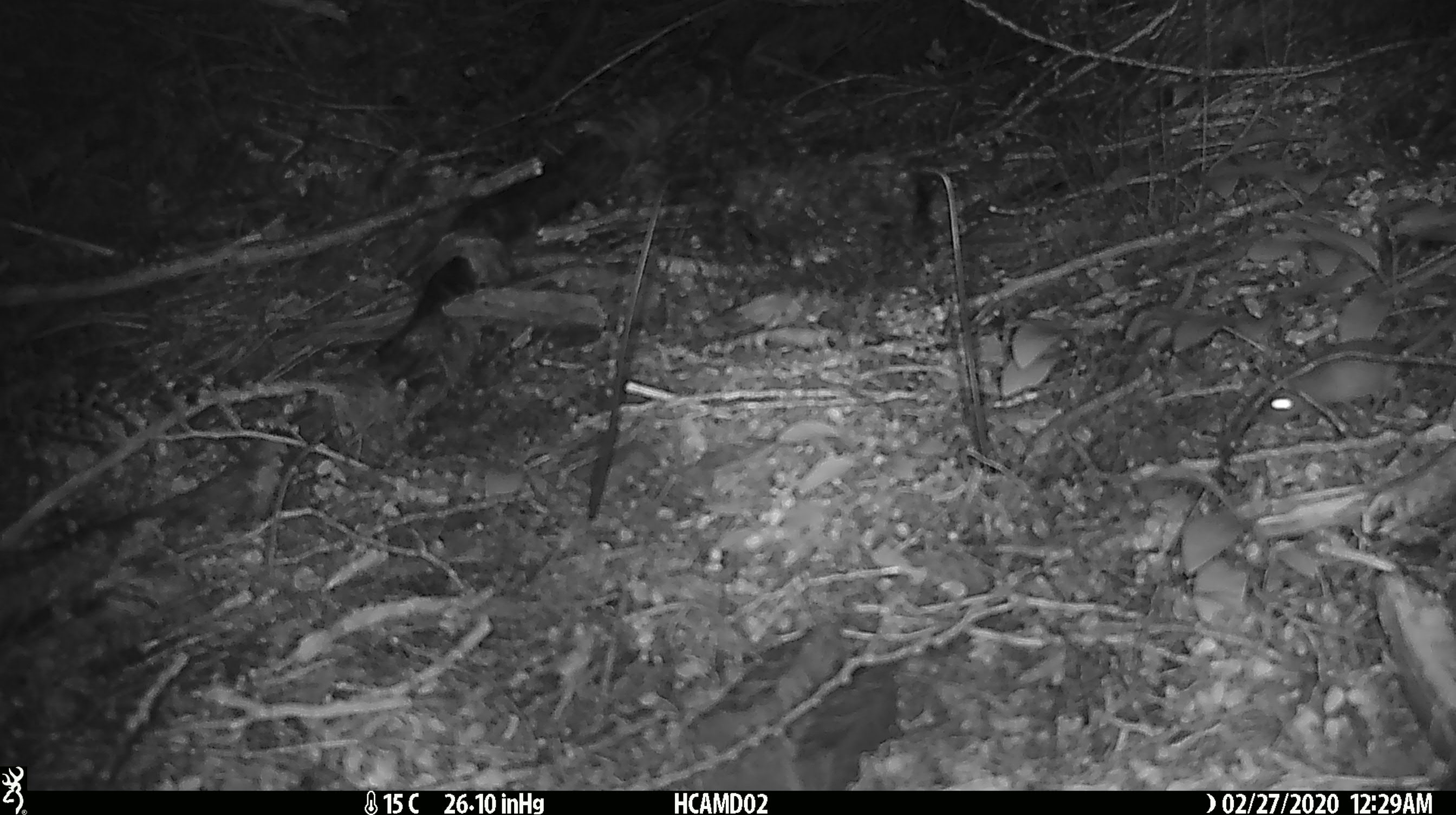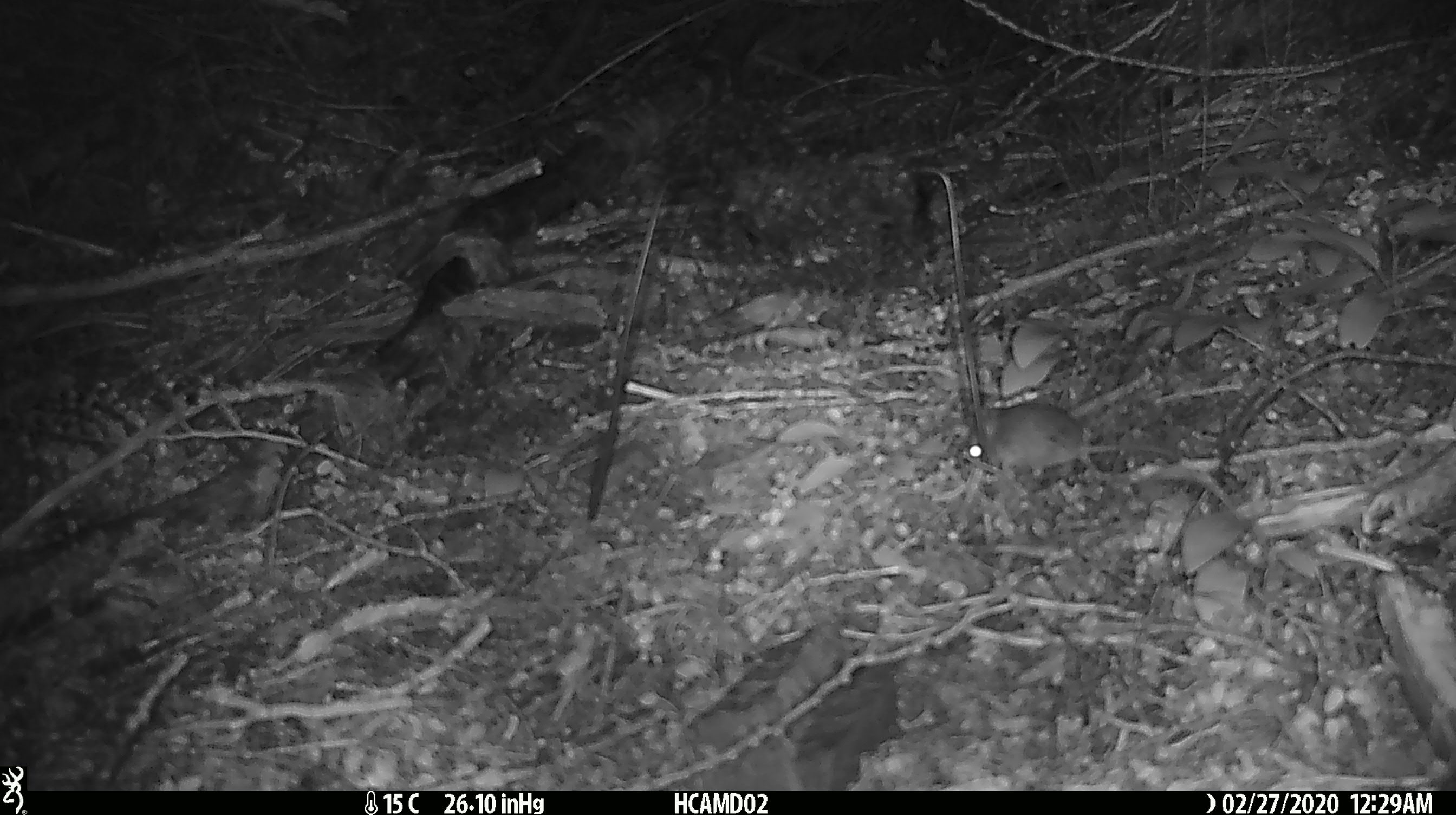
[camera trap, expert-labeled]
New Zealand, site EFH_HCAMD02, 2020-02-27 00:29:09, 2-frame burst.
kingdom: Animalia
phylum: Chordata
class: Mammalia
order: Rodentia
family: Muridae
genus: Mus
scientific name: Mus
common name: mouse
Mouse (Mus).